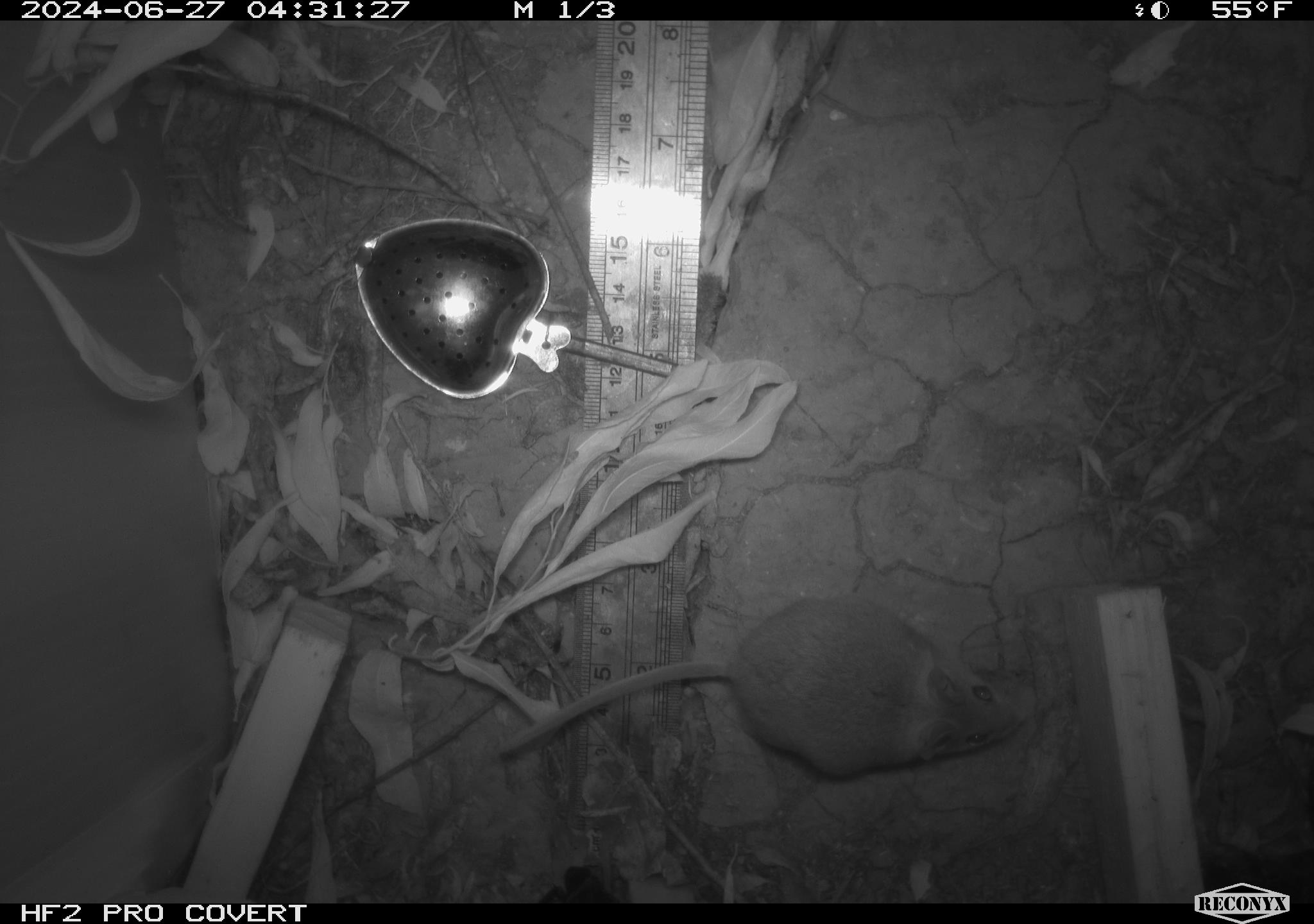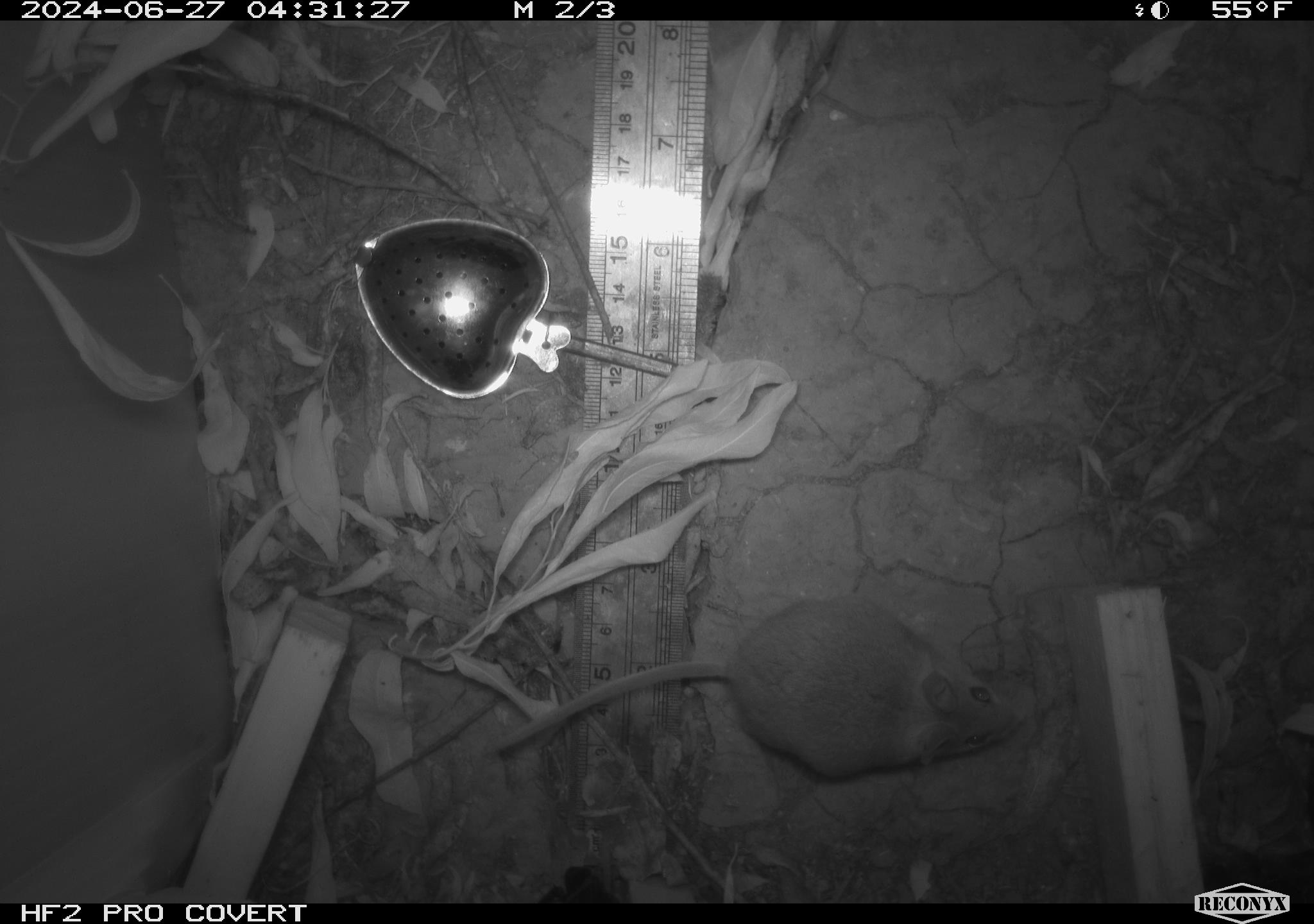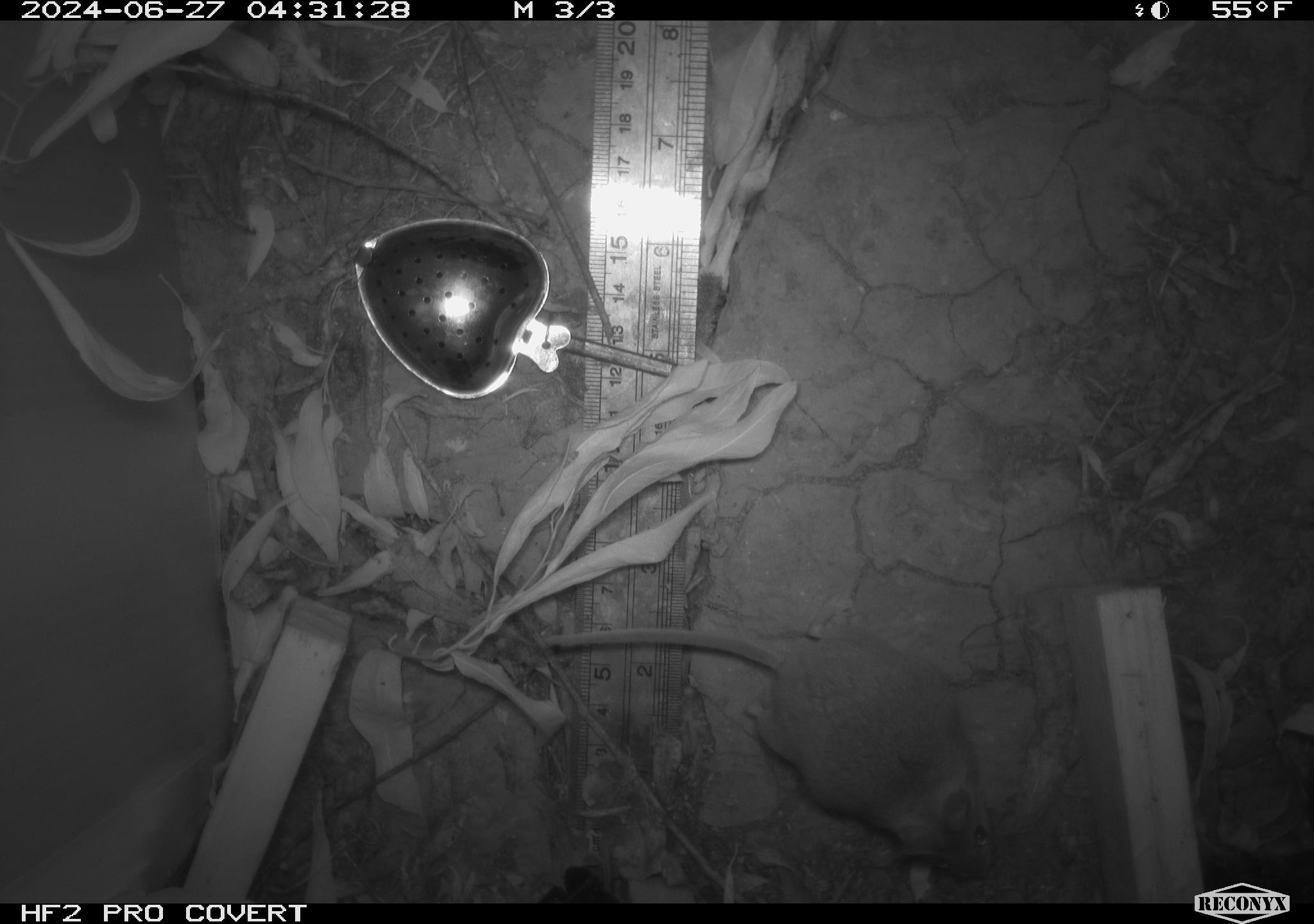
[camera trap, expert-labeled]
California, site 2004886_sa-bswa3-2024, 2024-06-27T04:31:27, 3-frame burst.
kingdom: Animalia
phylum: Chordata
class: Mammalia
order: Rodentia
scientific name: Rodentia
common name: mouse species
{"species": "mouse species (Rodentia)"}